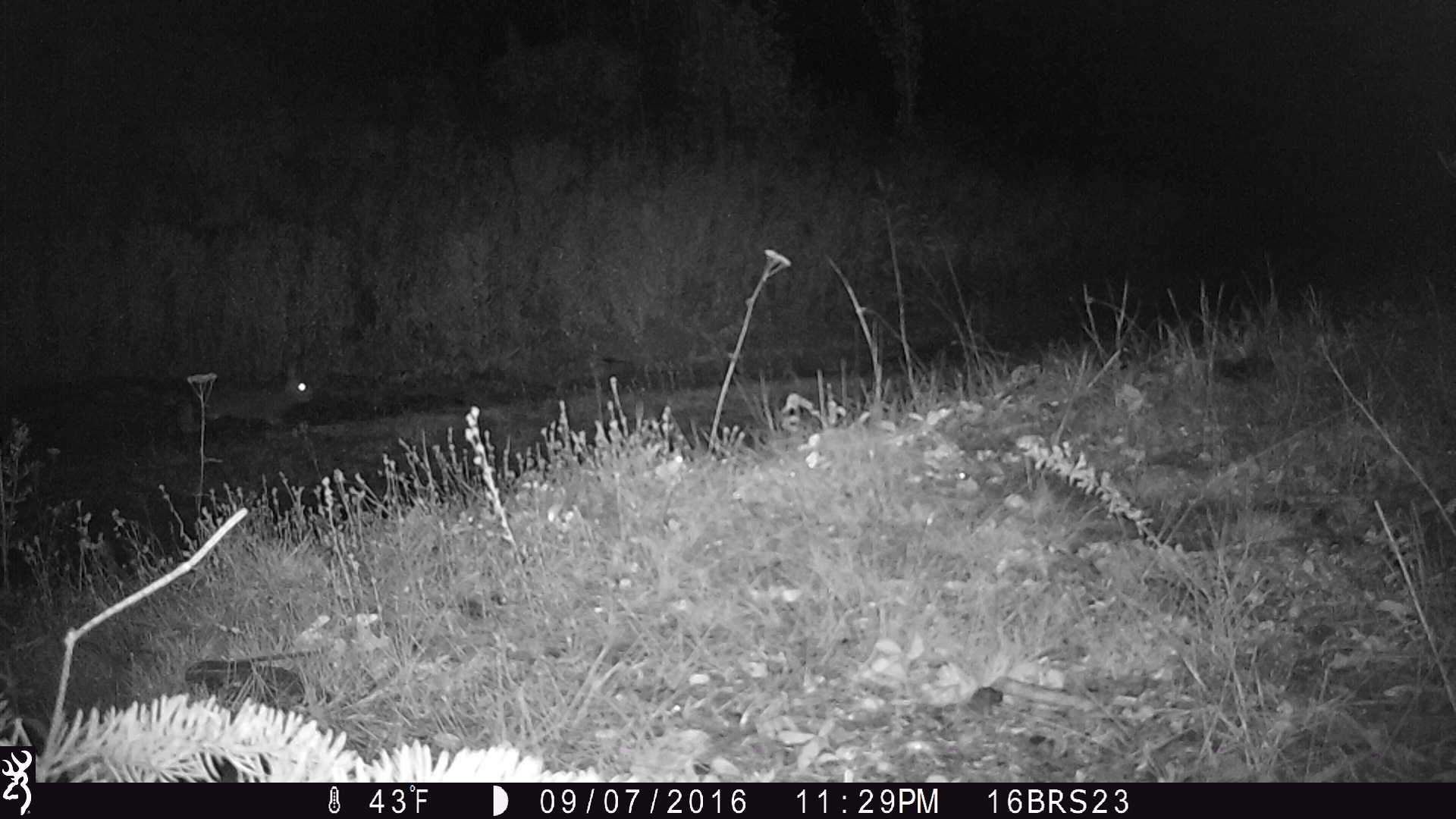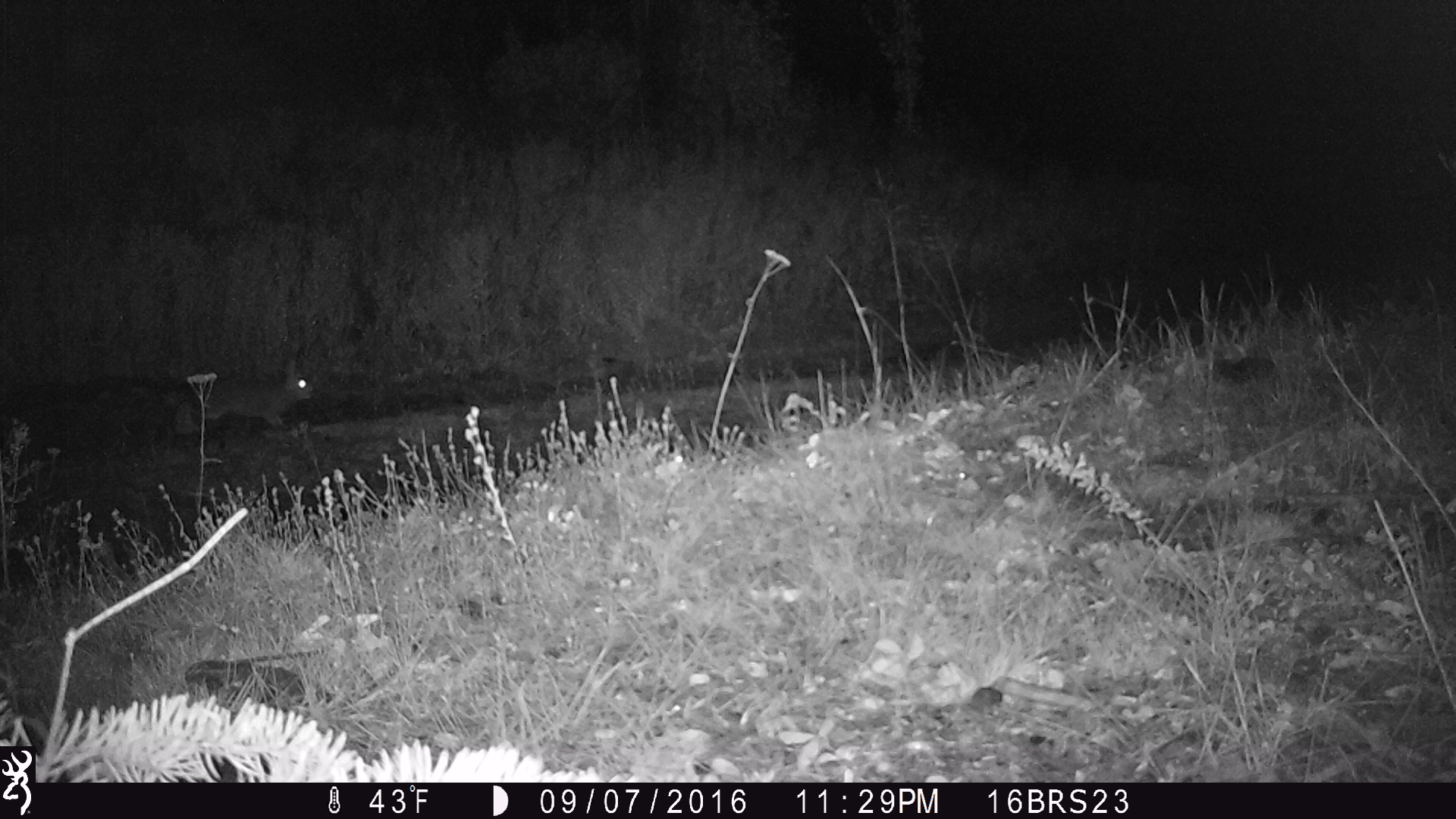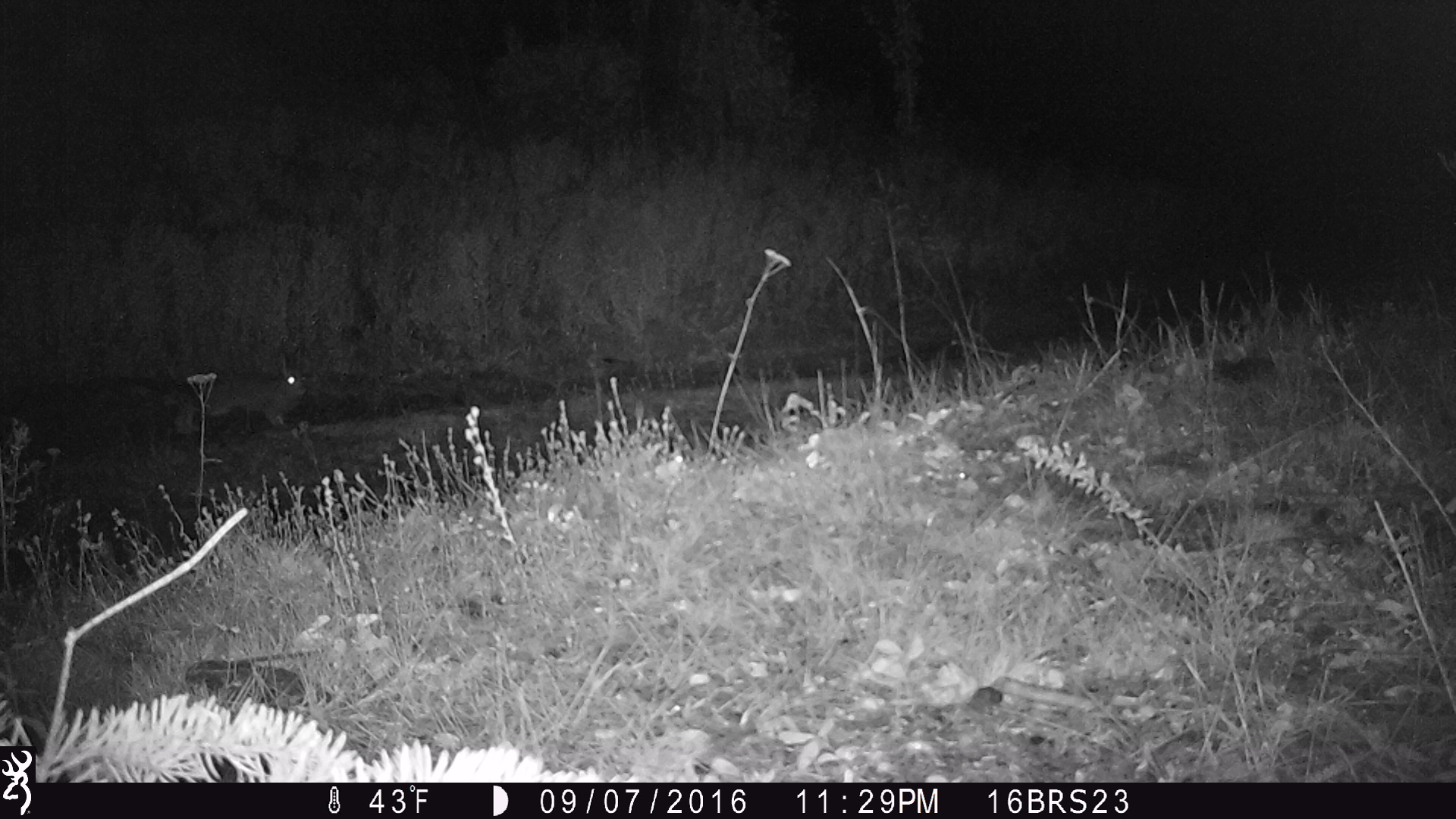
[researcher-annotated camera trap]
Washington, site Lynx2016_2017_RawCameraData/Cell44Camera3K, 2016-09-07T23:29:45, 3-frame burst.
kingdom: Animalia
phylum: Chordata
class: Mammalia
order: Lagomorpha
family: Leporidae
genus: Lepus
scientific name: Lepus americanus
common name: snowshoe hare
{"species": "Lepus americanus (snowshoe hare)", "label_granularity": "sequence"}